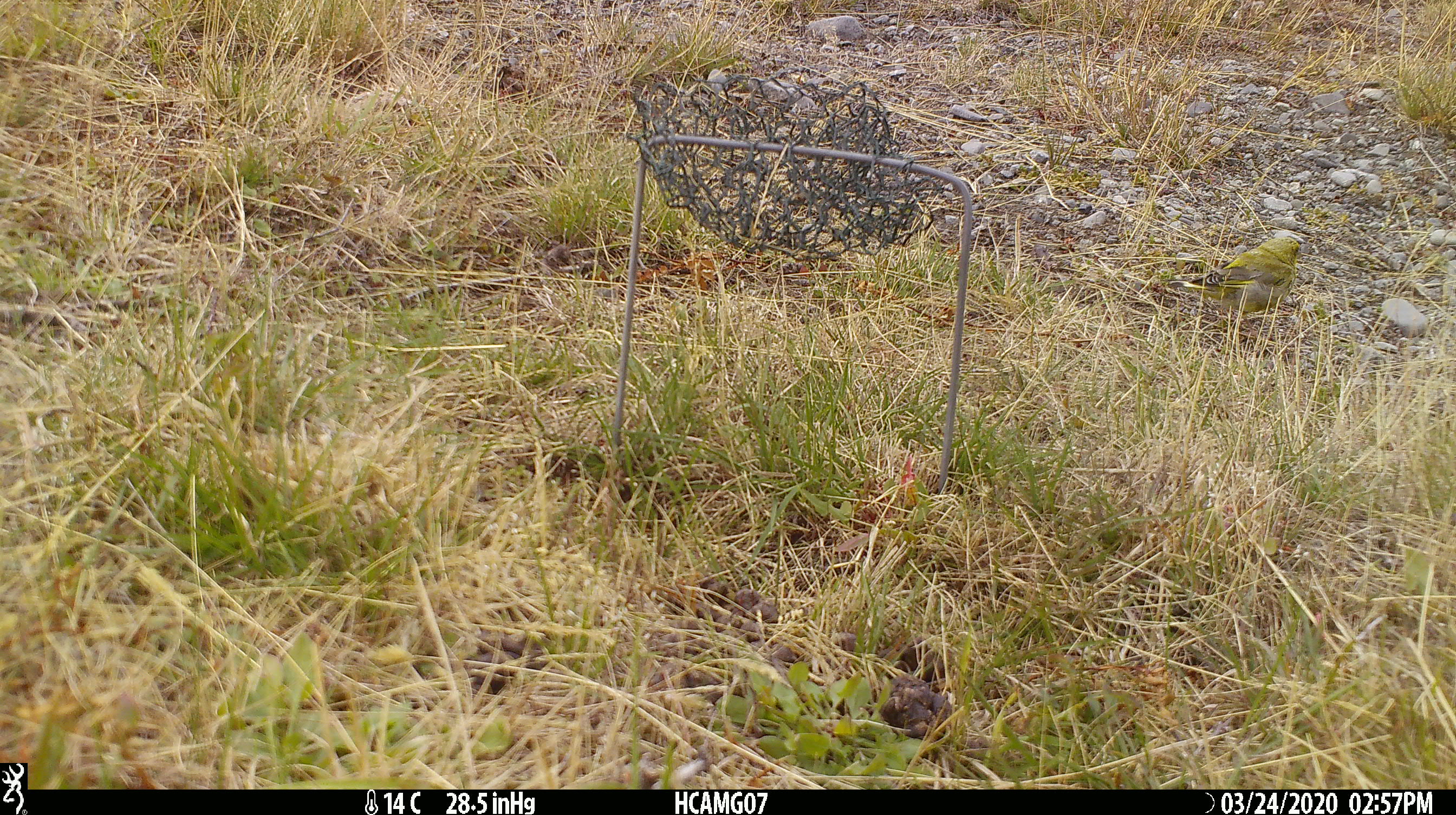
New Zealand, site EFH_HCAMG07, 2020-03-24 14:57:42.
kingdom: Animalia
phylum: Chordata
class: Aves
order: Passeriformes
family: Fringillidae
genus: Chloris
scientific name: Chloris chloris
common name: greenfinch